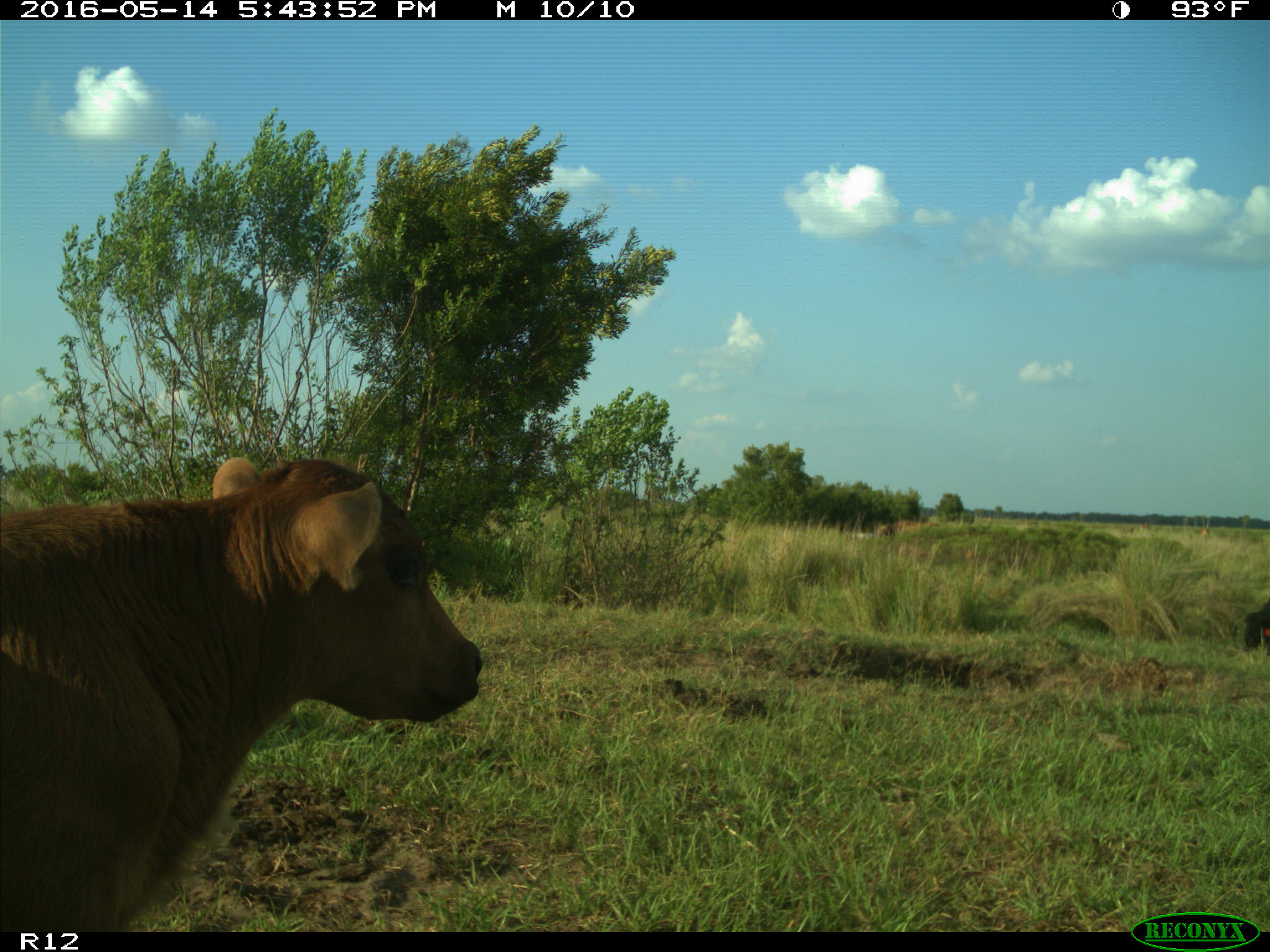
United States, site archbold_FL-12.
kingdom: Animalia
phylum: Chordata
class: Mammalia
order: Artiodactyla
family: Bovidae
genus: Bos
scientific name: Bos taurus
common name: domestic cow